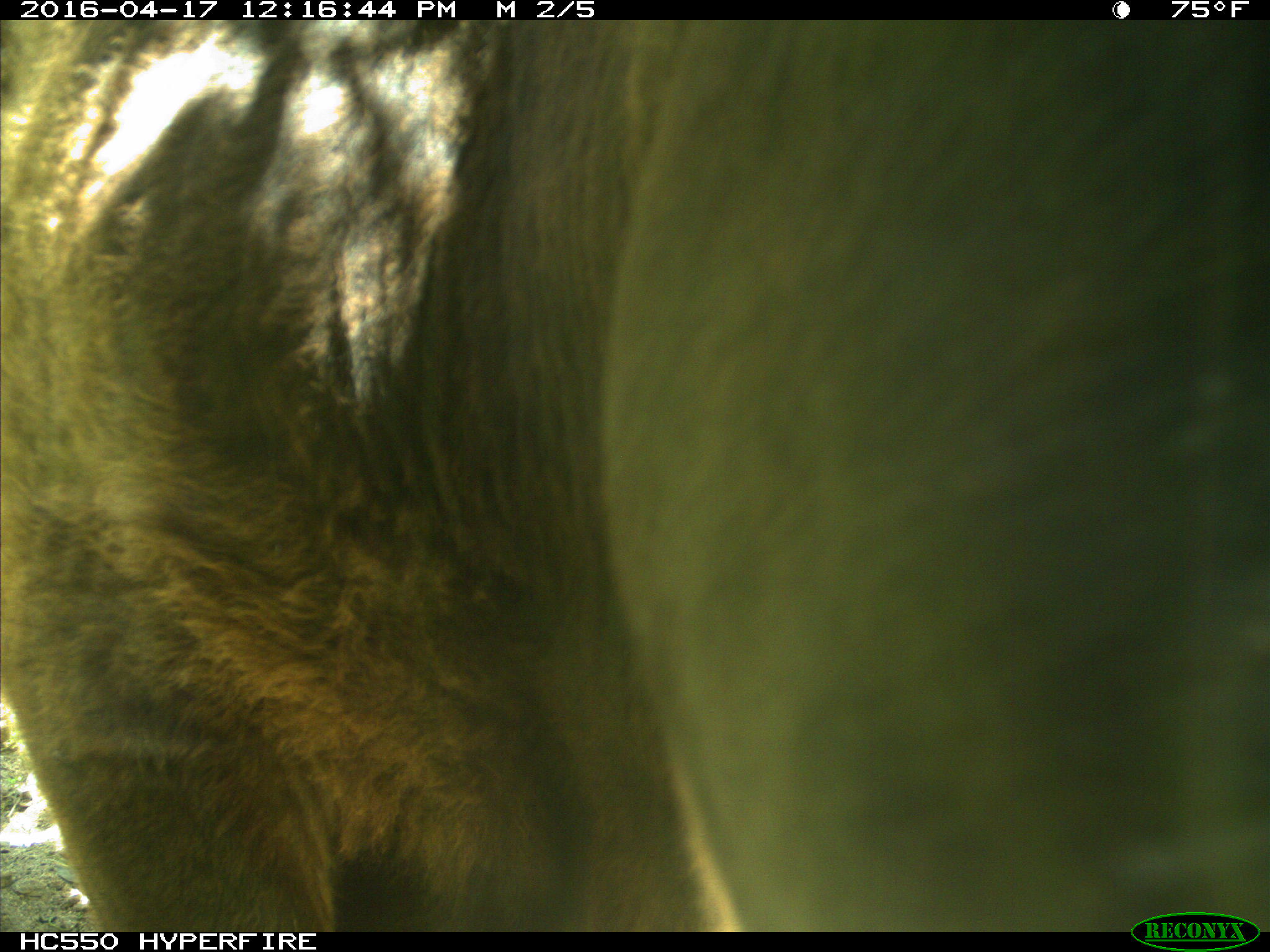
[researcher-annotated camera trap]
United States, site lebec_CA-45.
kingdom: Animalia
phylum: Chordata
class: Mammalia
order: Artiodactyla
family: Bovidae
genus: Bos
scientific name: Bos taurus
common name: domestic cow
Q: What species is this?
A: Bos taurus (domestic cow).